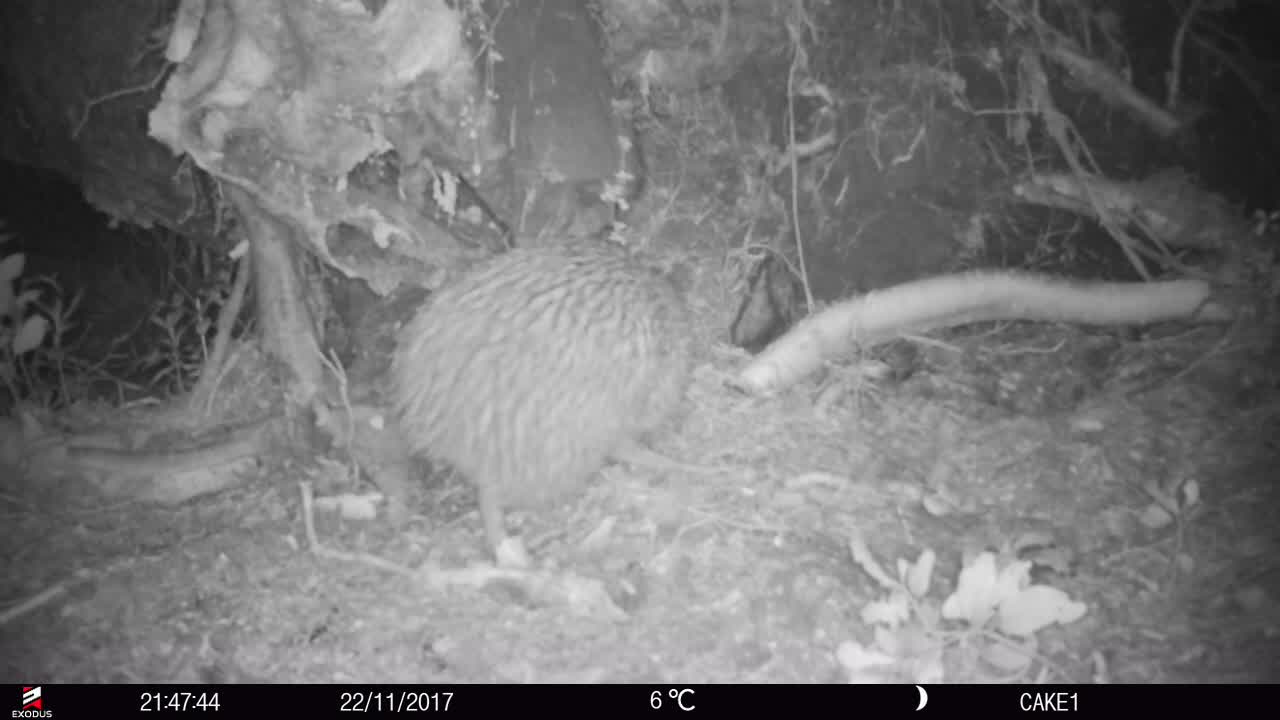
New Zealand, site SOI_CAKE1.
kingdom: Animalia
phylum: Chordata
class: Aves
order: Apterygiformes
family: Apterygidae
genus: Apteryx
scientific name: Apteryx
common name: kiwi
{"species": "kiwi (Apteryx)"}